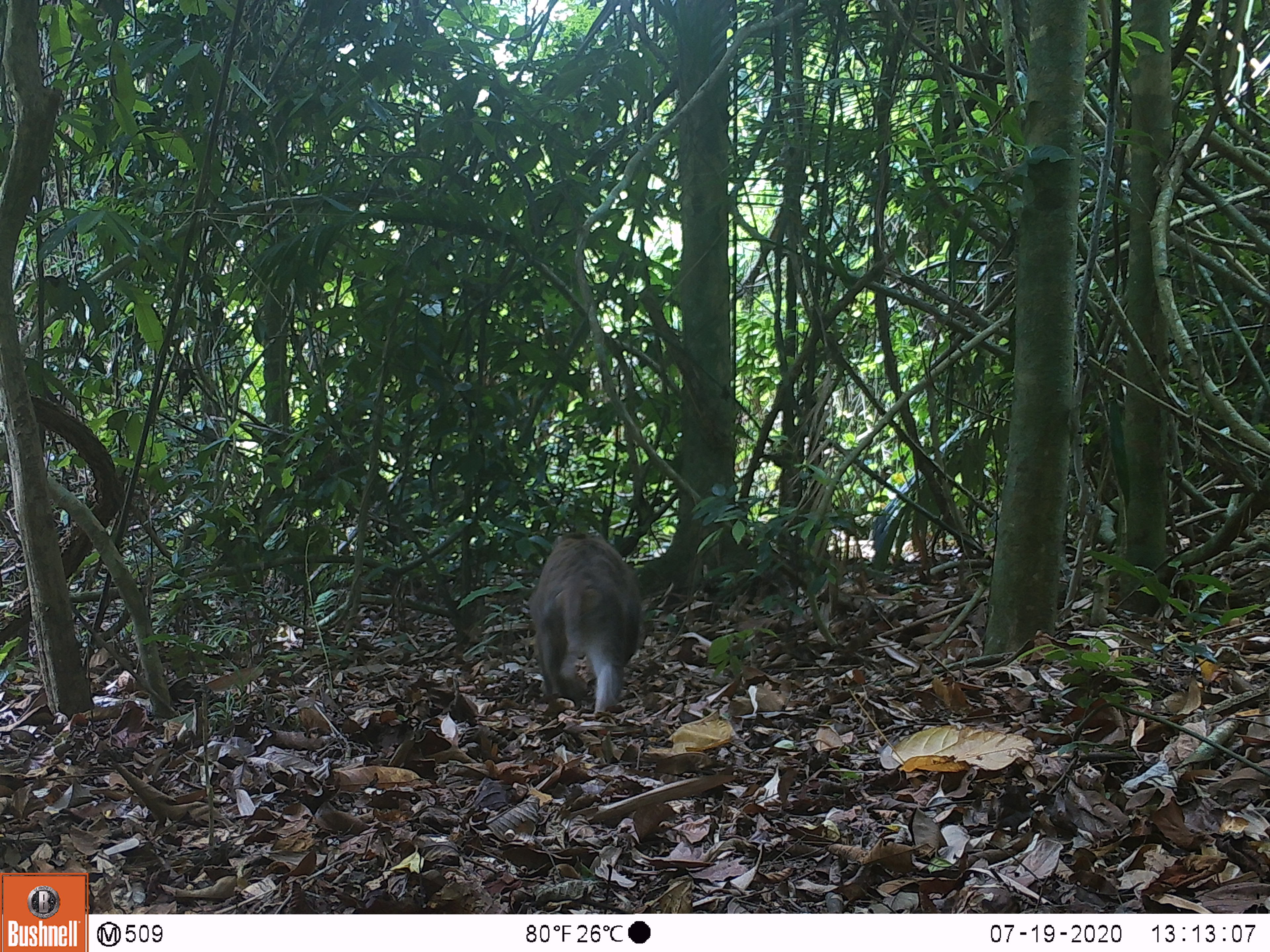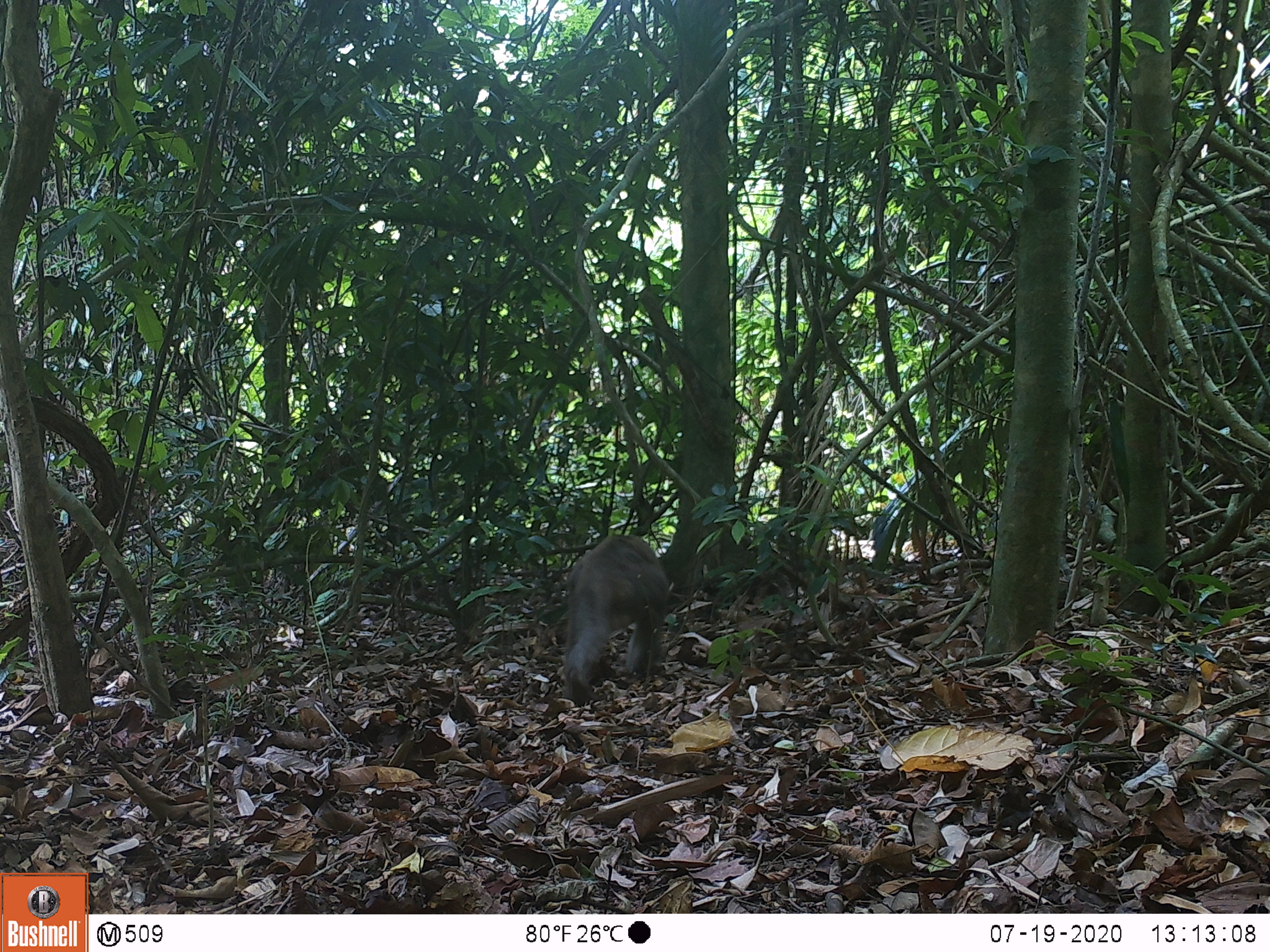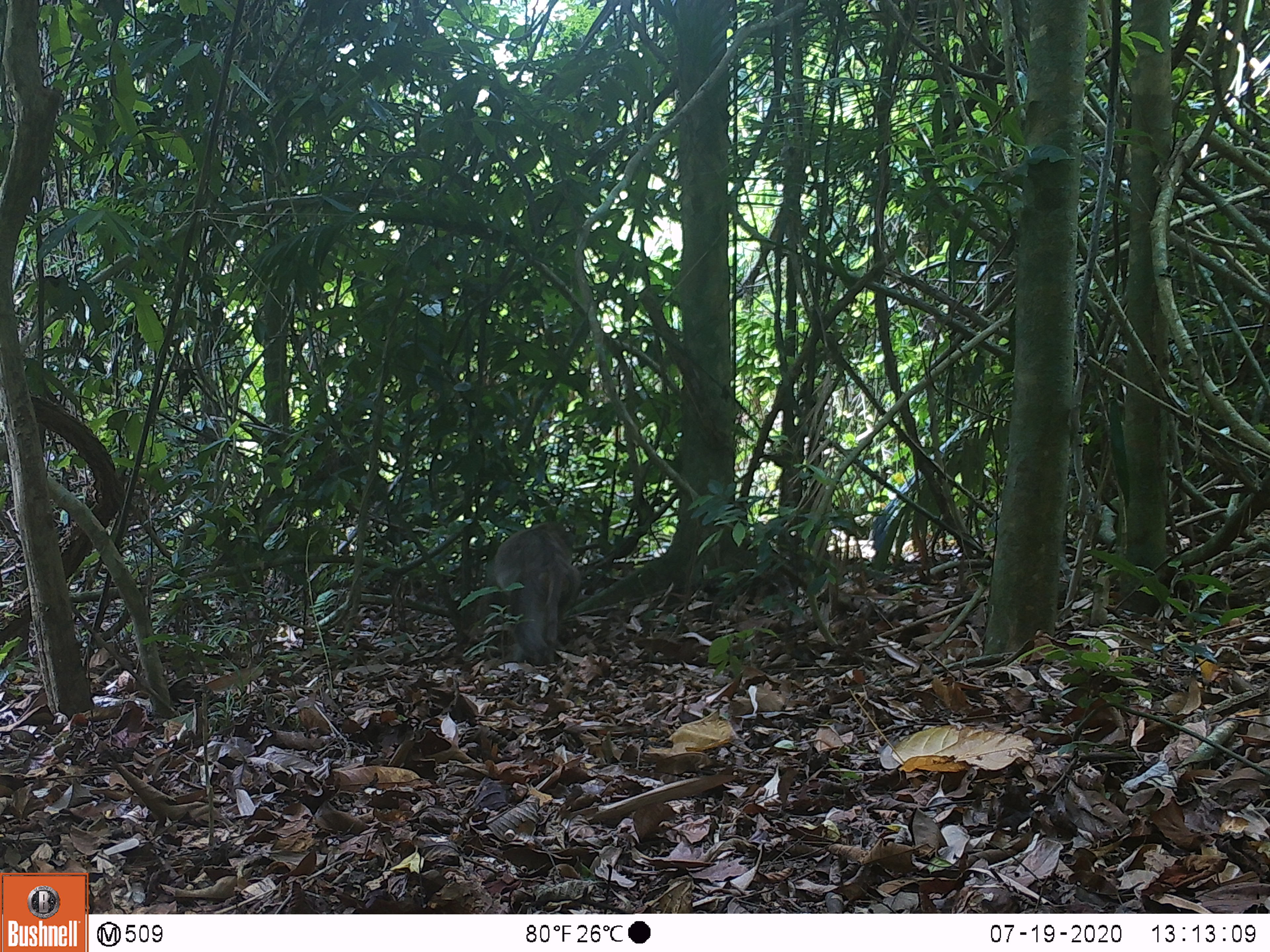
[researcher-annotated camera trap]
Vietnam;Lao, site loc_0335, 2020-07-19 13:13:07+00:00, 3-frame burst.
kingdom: Animalia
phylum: Chordata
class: Mammalia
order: Primates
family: Cercopithecidae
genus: Macaca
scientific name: Macaca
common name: macaques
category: assam or rhesus macaque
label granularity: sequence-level